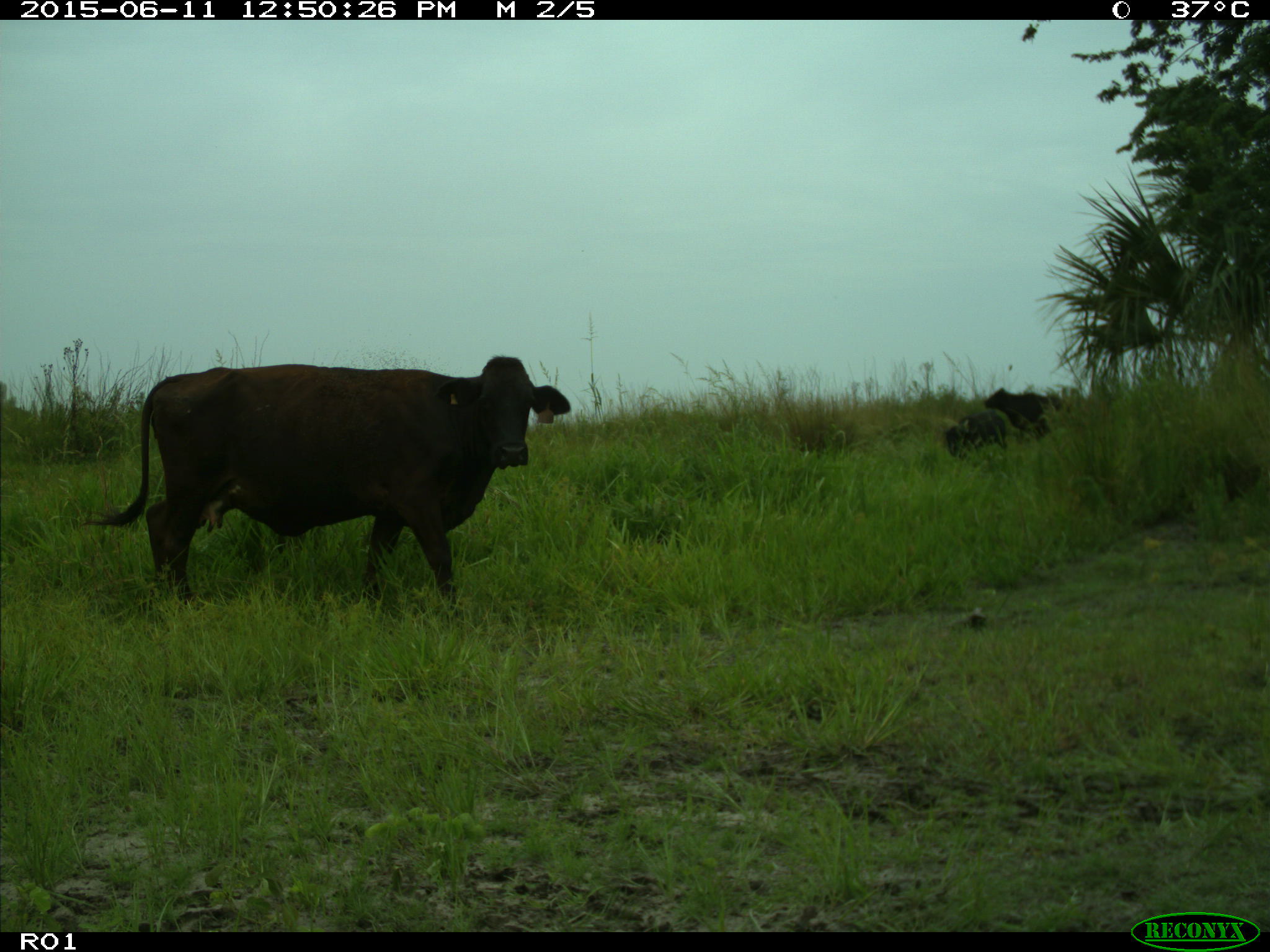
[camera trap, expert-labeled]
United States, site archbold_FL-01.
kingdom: Animalia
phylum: Chordata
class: Mammalia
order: Artiodactyla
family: Bovidae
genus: Bos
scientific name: Bos taurus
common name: domestic cow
Bos taurus (domestic cow).